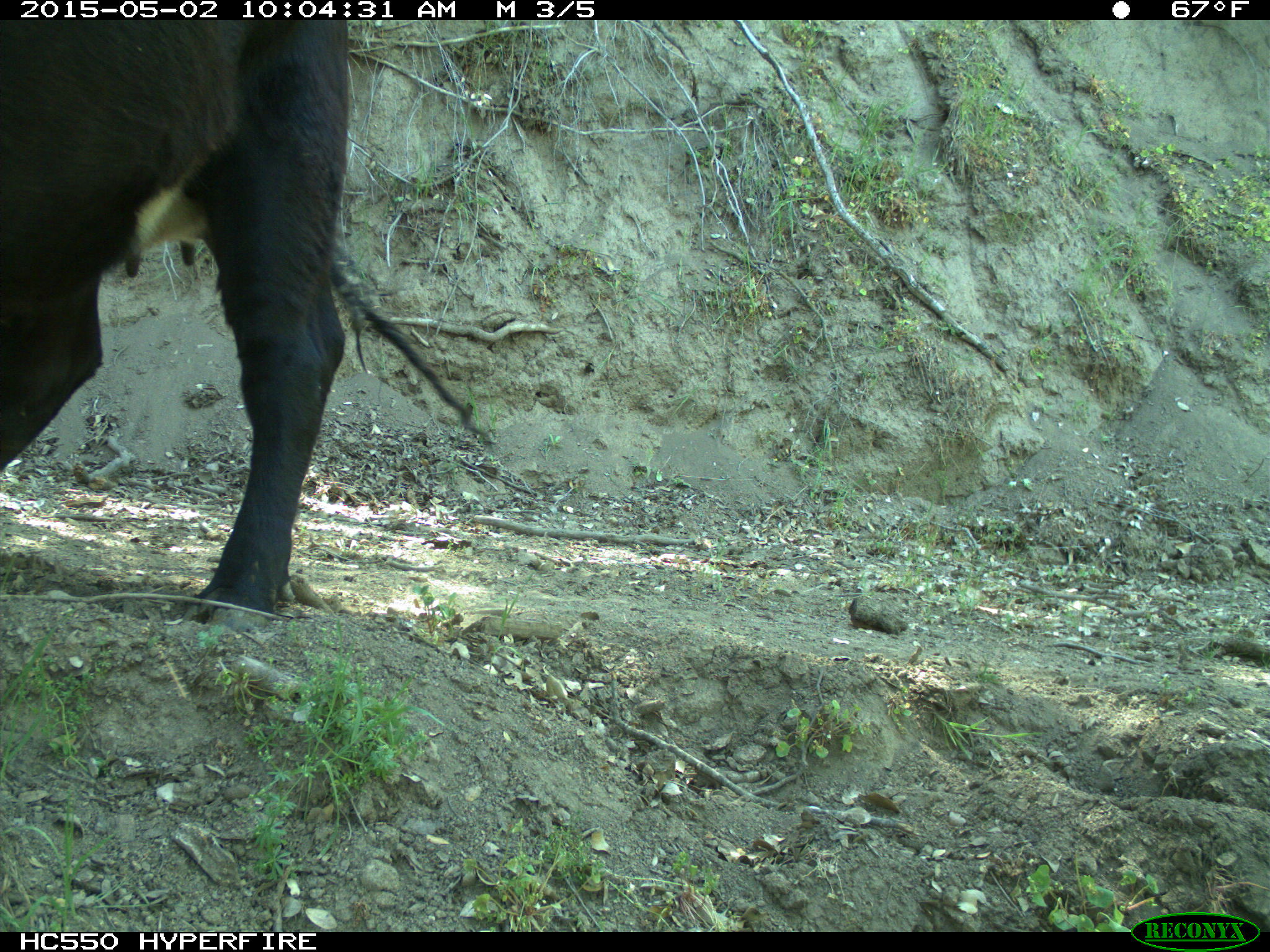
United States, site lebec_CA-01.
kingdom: Animalia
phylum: Chordata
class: Mammalia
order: Artiodactyla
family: Bovidae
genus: Bos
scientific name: Bos taurus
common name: domestic cow